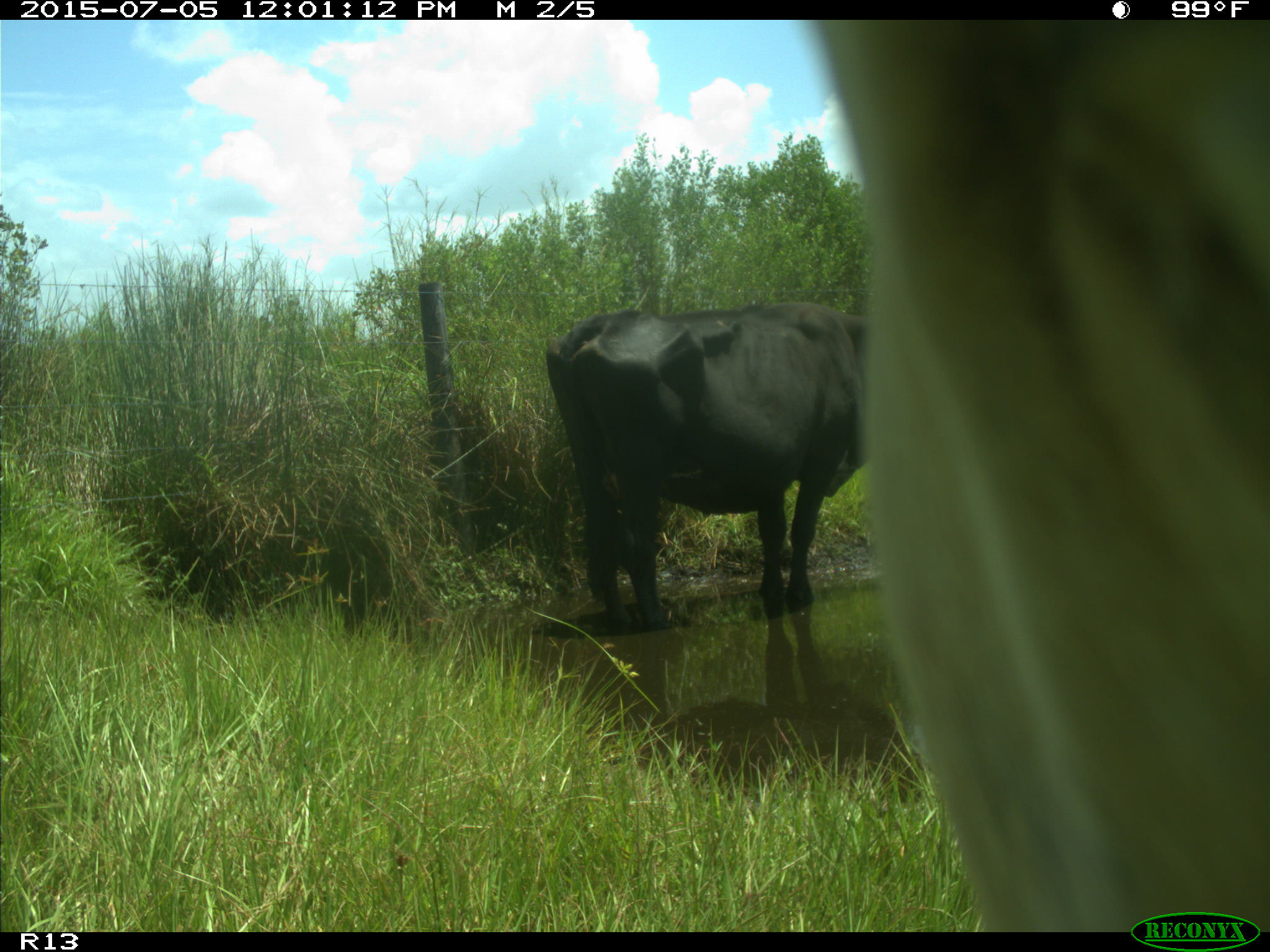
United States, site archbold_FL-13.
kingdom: Animalia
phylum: Chordata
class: Mammalia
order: Artiodactyla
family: Bovidae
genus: Bos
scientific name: Bos taurus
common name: domestic cow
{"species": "Bos taurus (domestic cow)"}